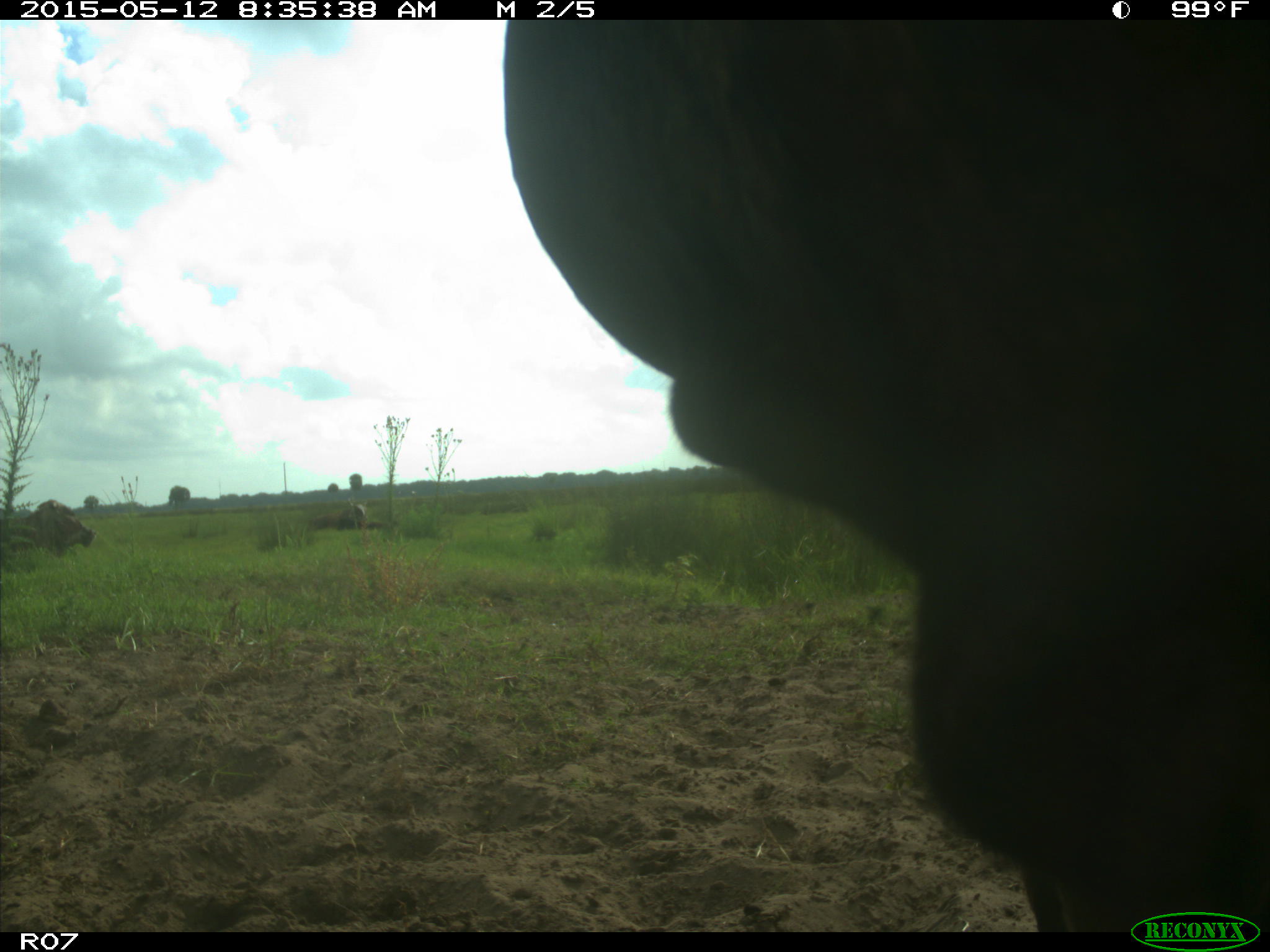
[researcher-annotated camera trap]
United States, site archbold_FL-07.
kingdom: Animalia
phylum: Chordata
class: Mammalia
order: Artiodactyla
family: Bovidae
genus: Bos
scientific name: Bos taurus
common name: domestic cow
Bos taurus (domestic cow).